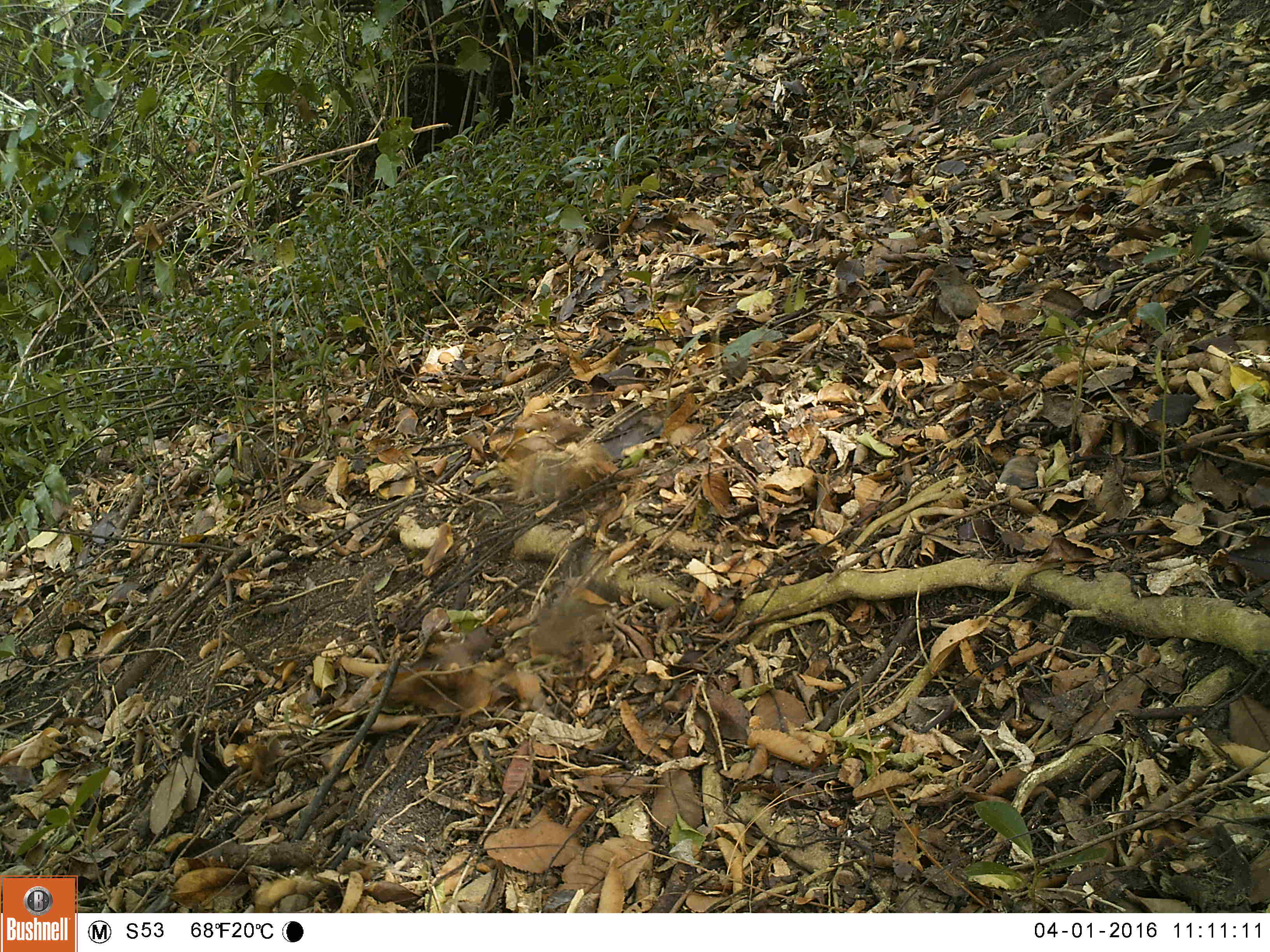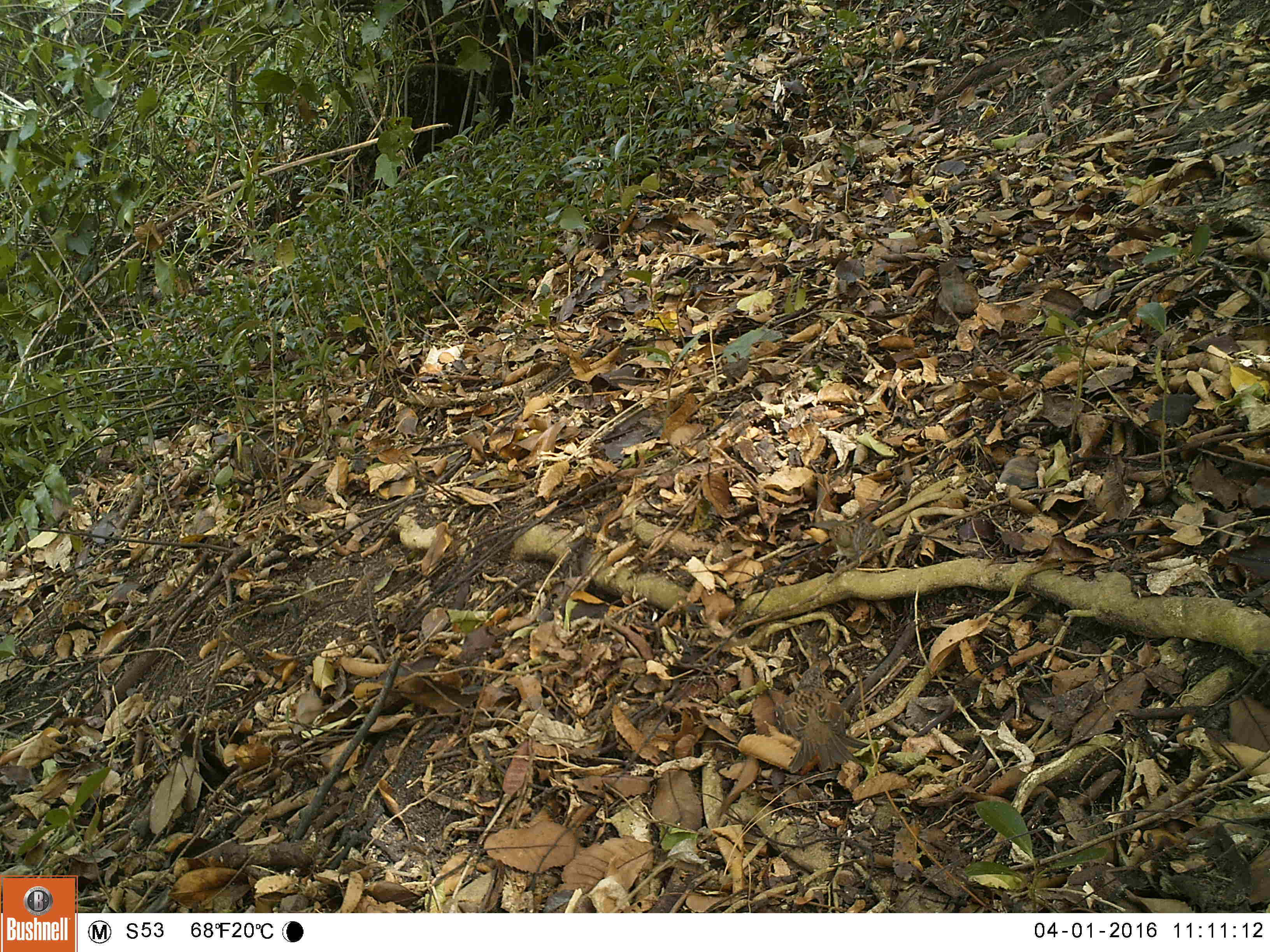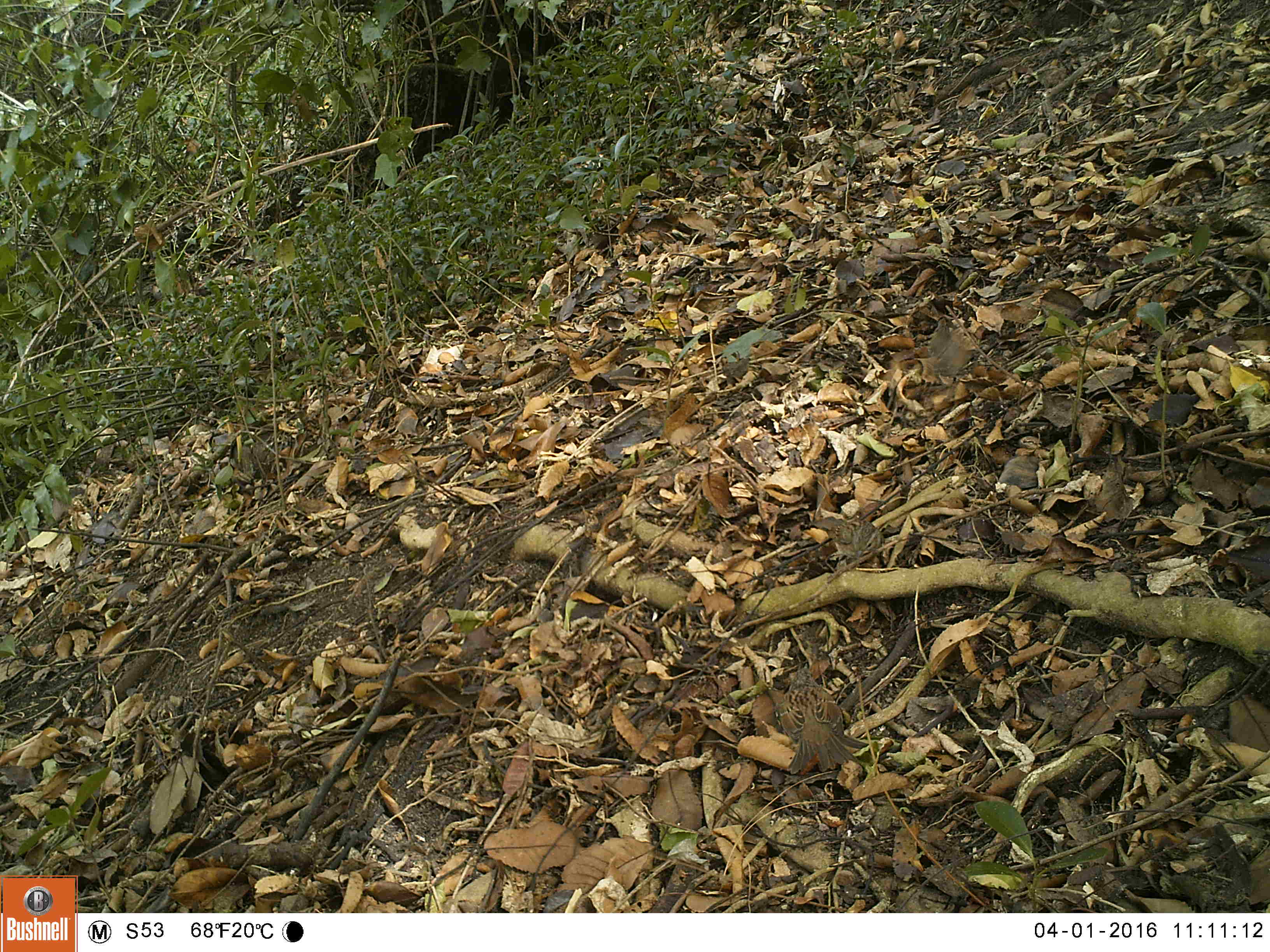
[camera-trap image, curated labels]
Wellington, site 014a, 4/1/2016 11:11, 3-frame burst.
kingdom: Animalia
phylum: Chordata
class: Aves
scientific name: Aves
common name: bird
Bird (Aves).